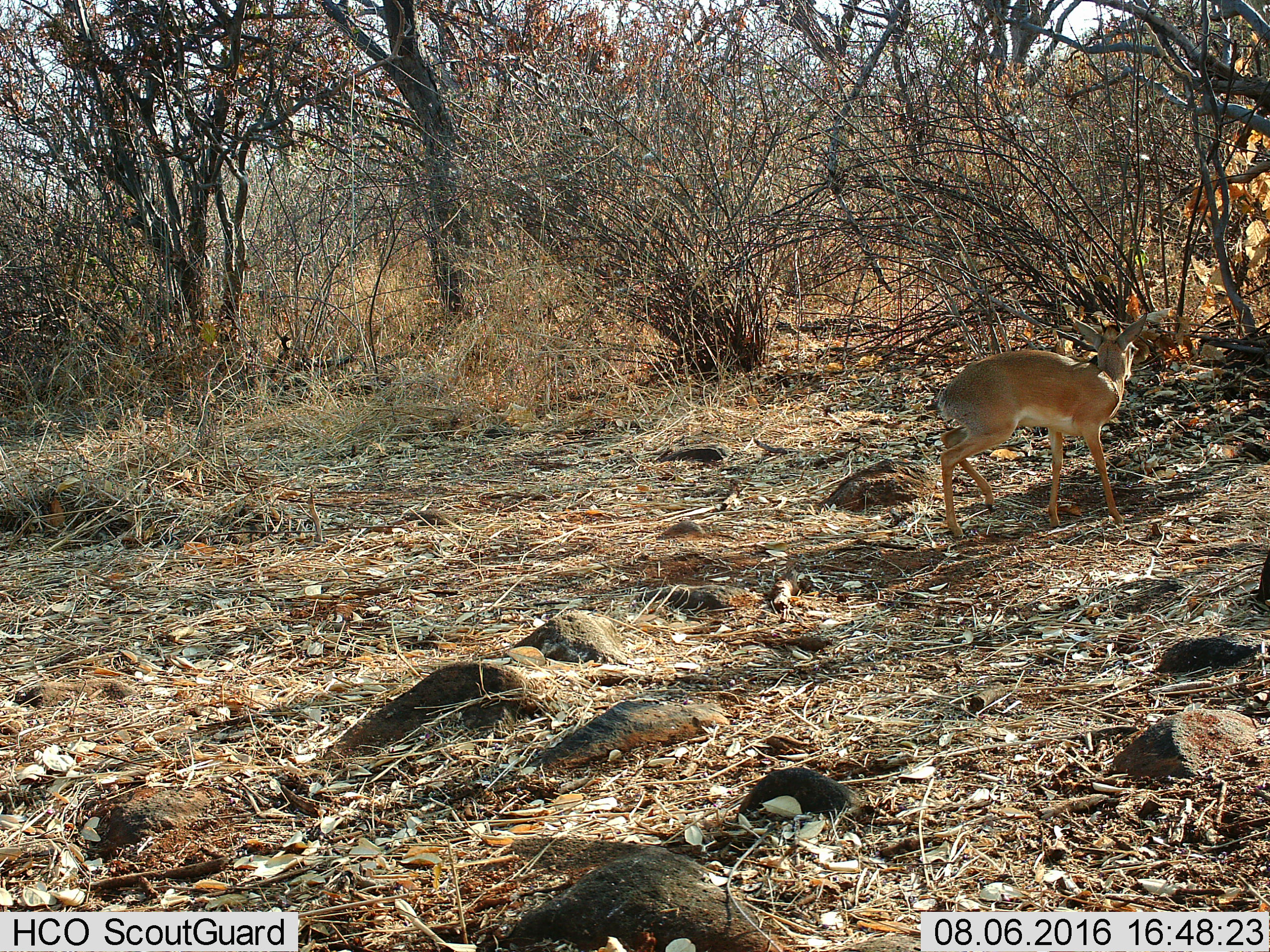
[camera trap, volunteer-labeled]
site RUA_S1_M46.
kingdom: Animalia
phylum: Chordata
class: Mammalia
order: Artiodactyla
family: Bovidae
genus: Madoqua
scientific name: Madoqua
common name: dik-dik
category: dikdik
Dikdik (dik-dik) (Madoqua), count 1. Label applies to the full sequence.